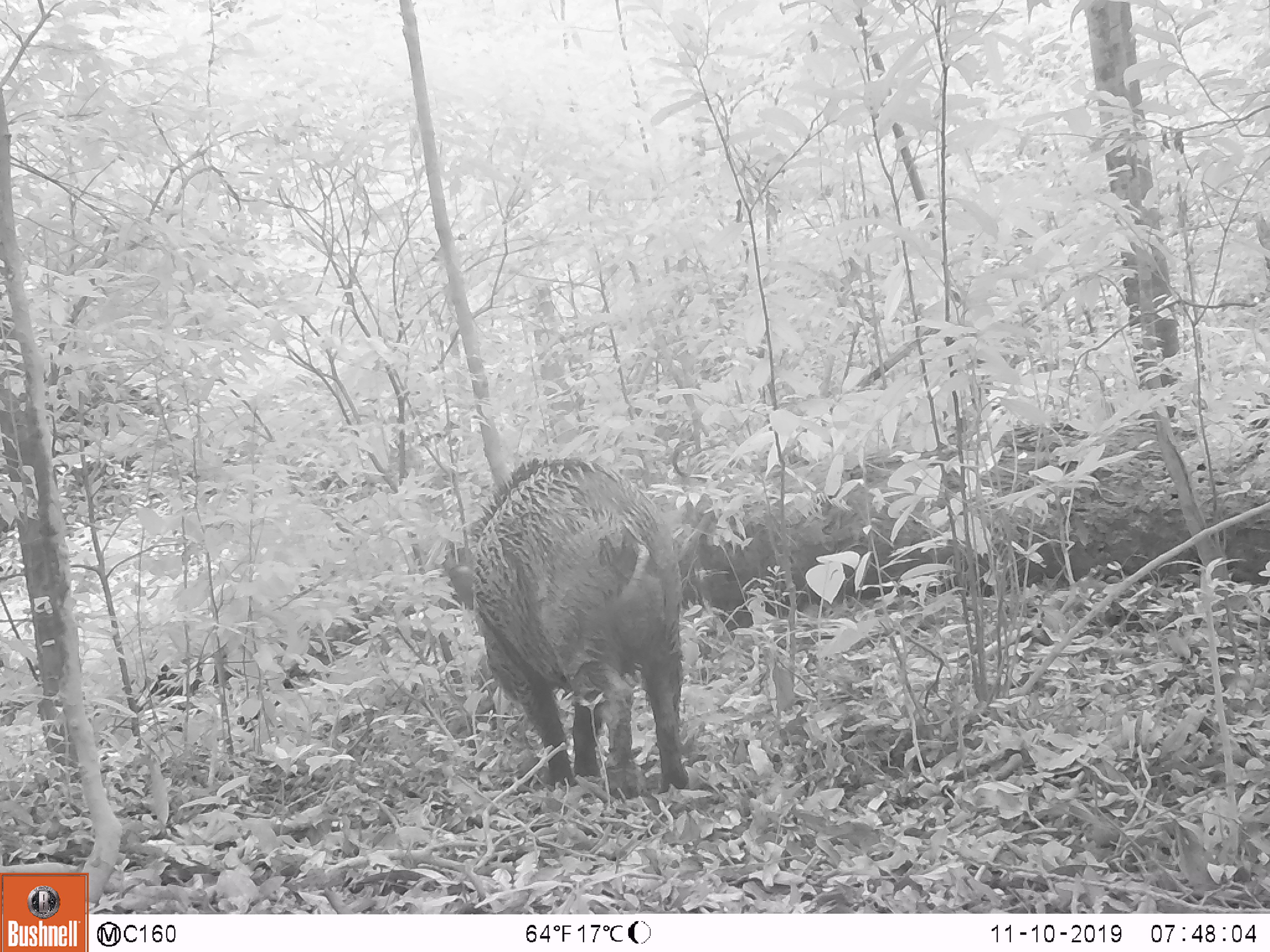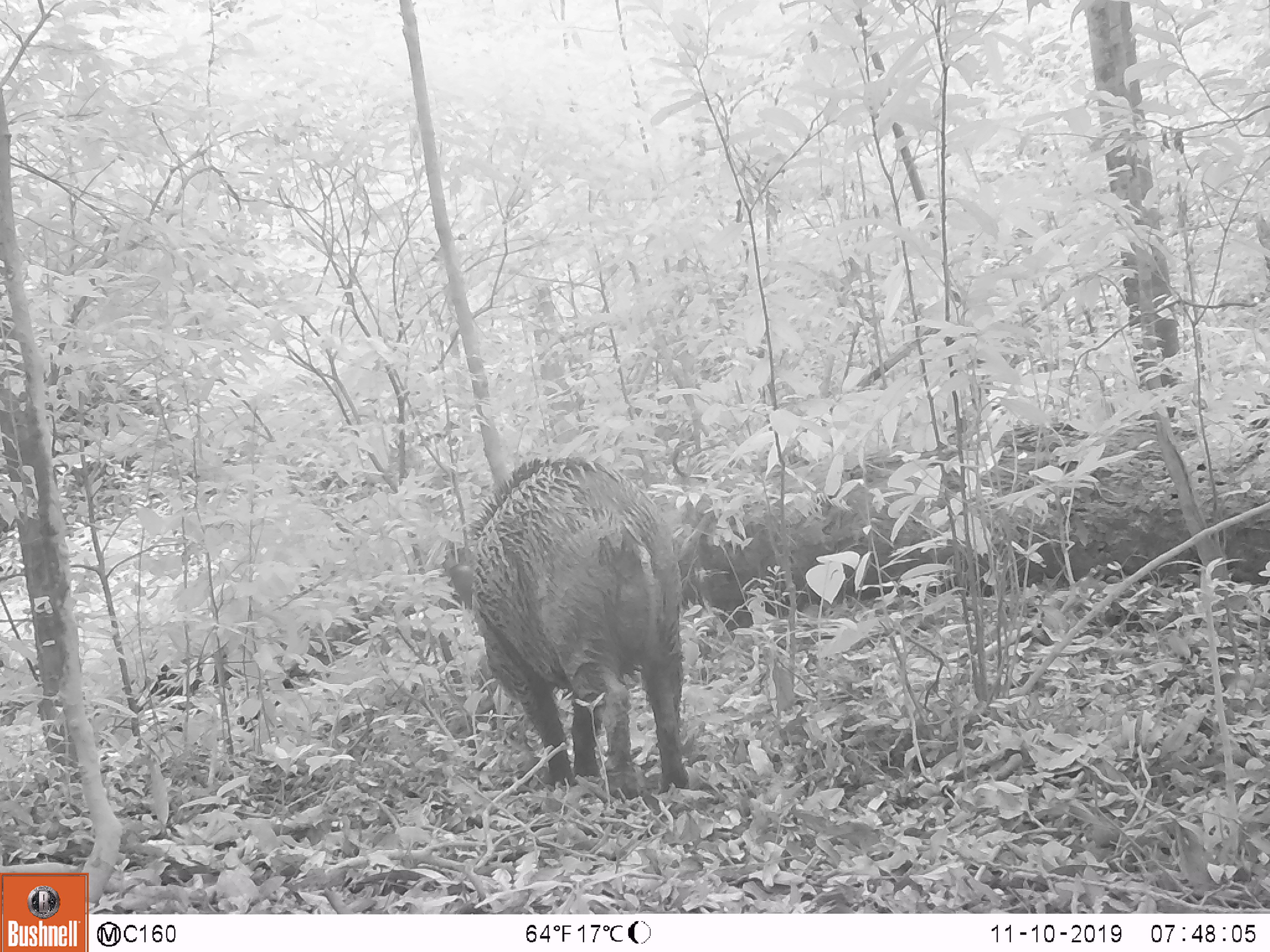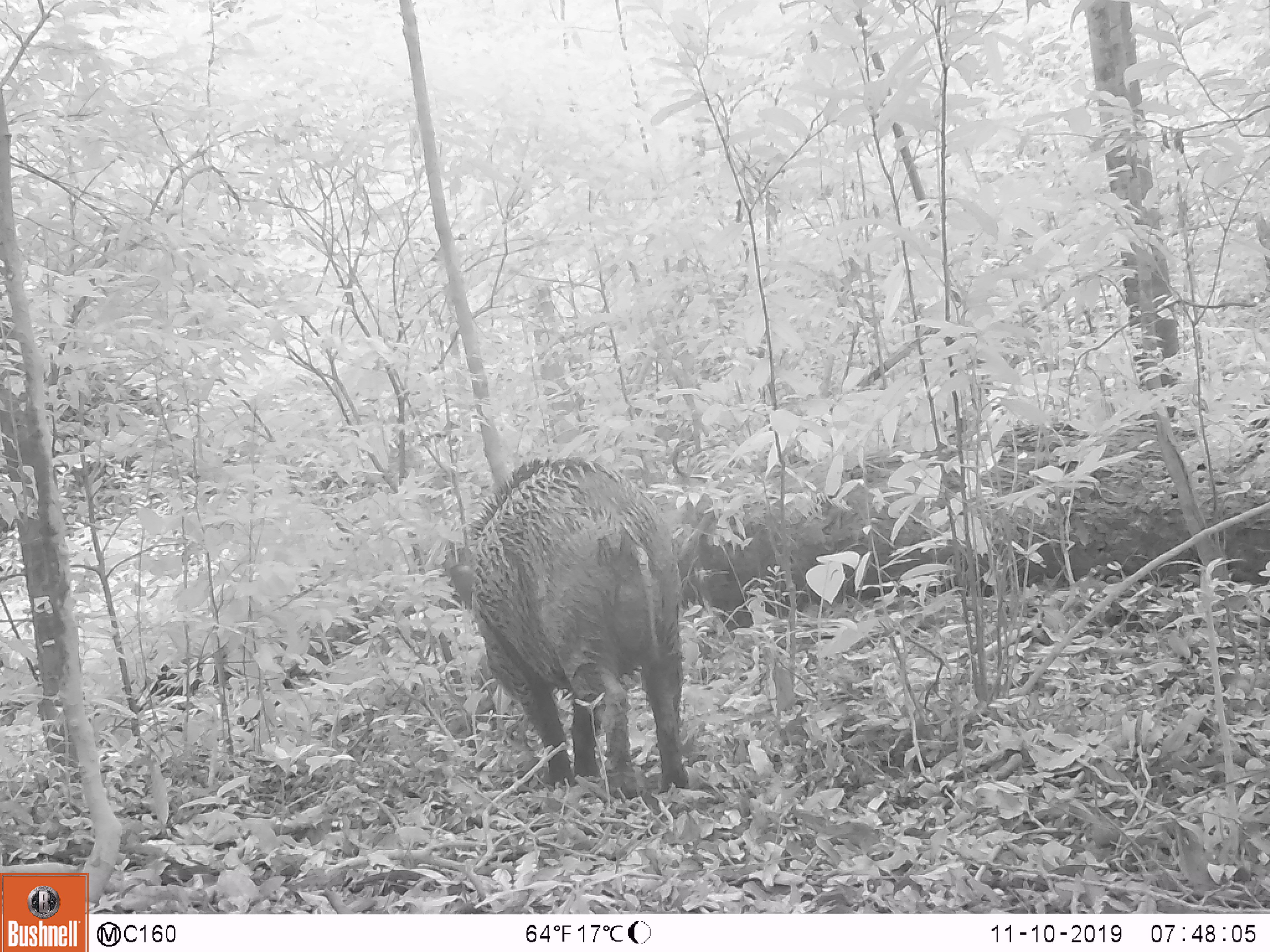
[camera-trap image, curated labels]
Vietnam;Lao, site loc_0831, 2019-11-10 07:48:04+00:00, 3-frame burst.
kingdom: Animalia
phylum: Chordata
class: Mammalia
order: Artiodactyla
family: Suidae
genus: Sus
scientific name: Sus scrofa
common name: eurasian wild pig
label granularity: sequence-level